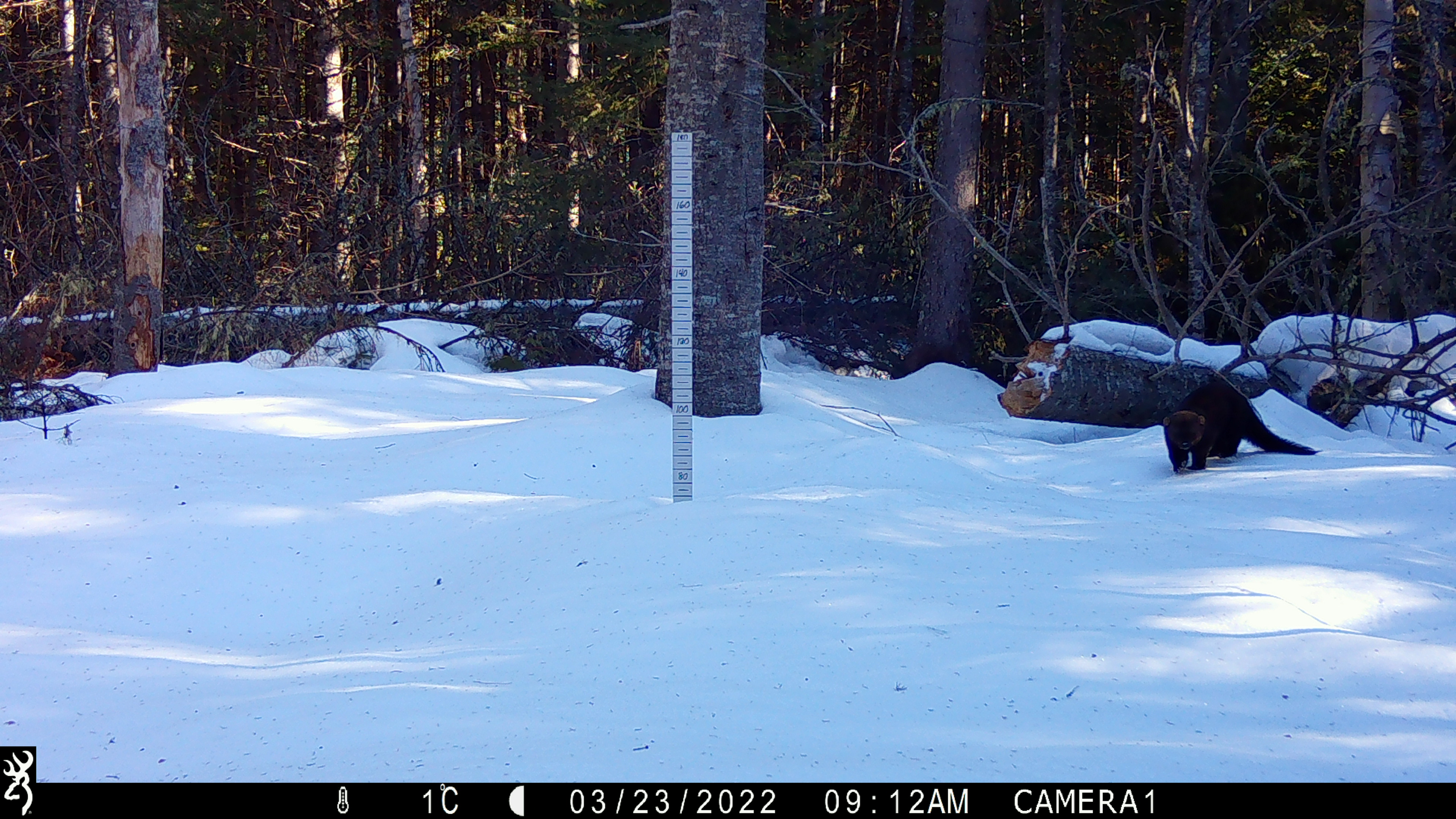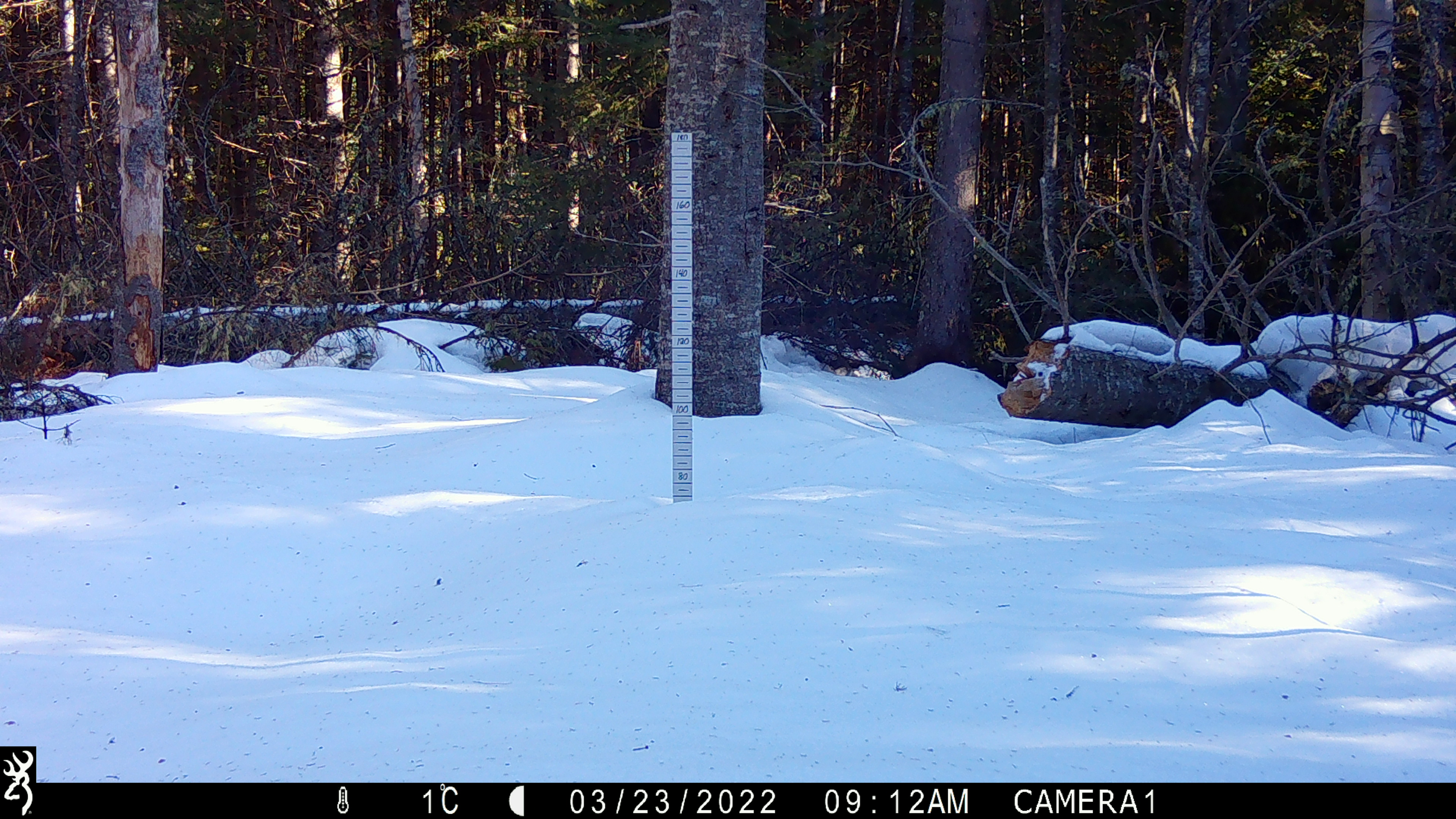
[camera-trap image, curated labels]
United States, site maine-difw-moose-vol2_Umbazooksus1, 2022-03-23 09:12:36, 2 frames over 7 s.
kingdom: Animalia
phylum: Chordata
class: Mammalia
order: Carnivora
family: Mustelidae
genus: Pekania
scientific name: Pekania pennanti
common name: fisher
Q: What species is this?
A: Fisher (Pekania pennanti).